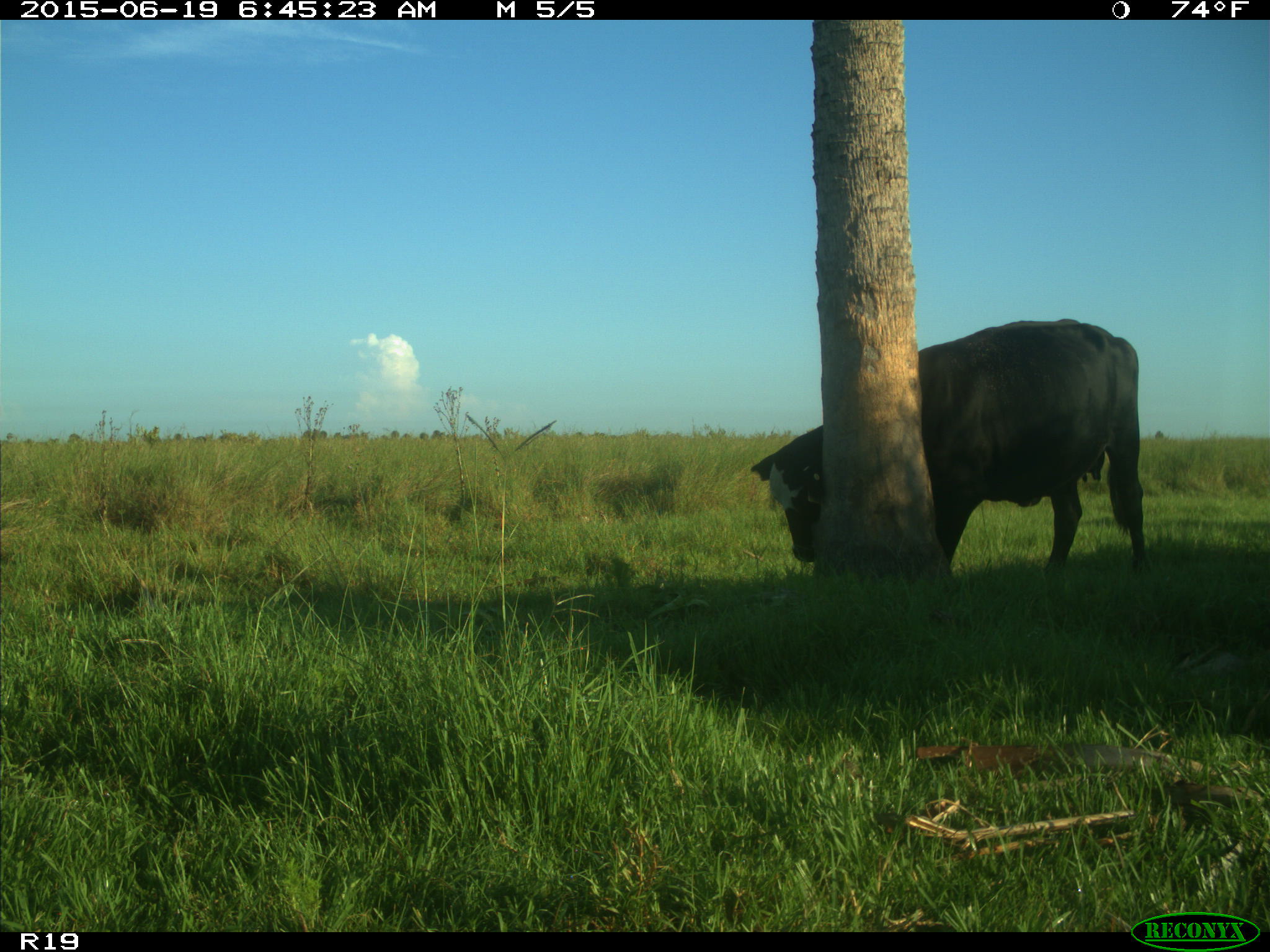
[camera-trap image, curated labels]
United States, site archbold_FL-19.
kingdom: Animalia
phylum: Chordata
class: Mammalia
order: Artiodactyla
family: Bovidae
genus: Bos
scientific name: Bos taurus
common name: domestic cow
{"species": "Bos taurus (domestic cow)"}